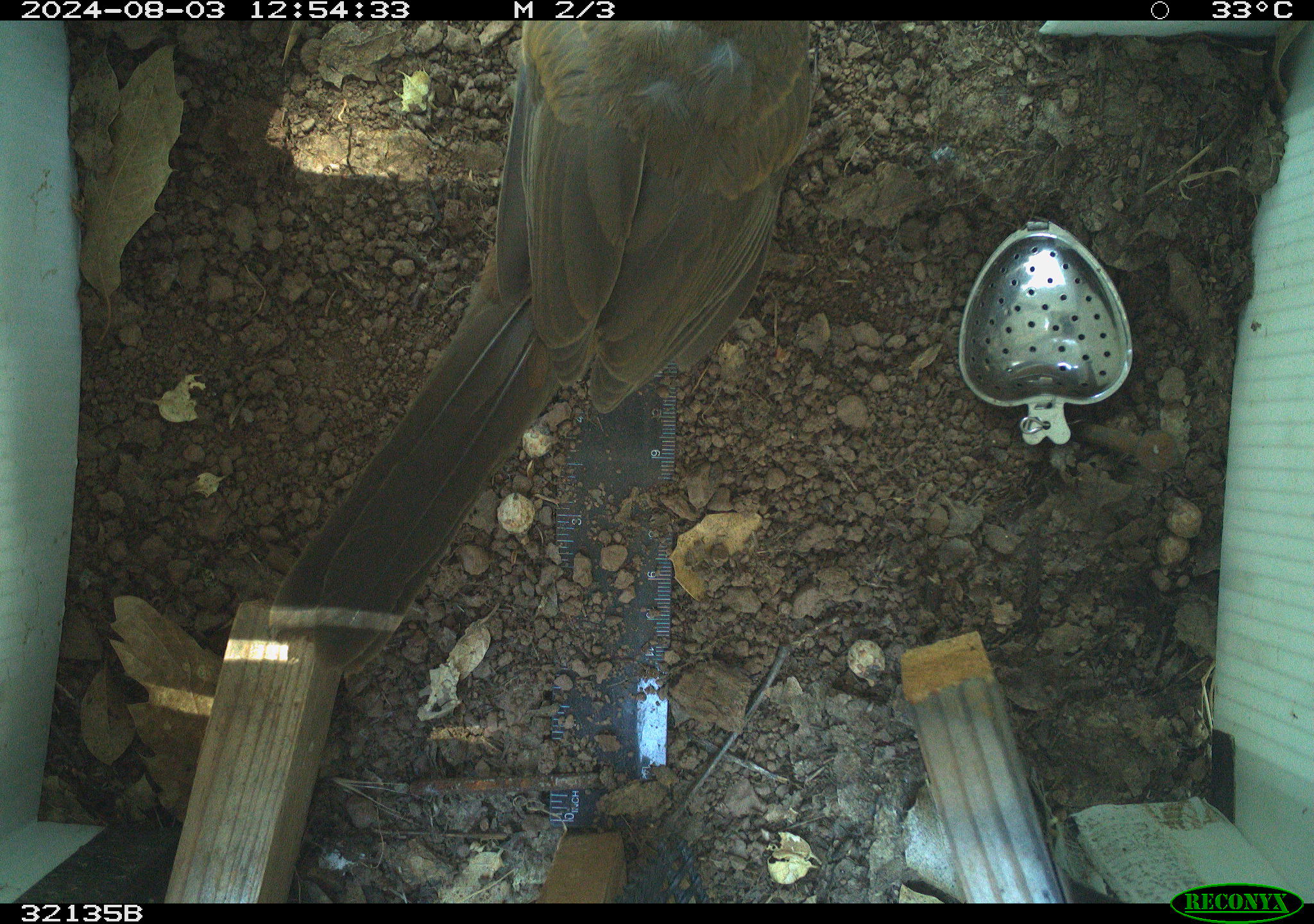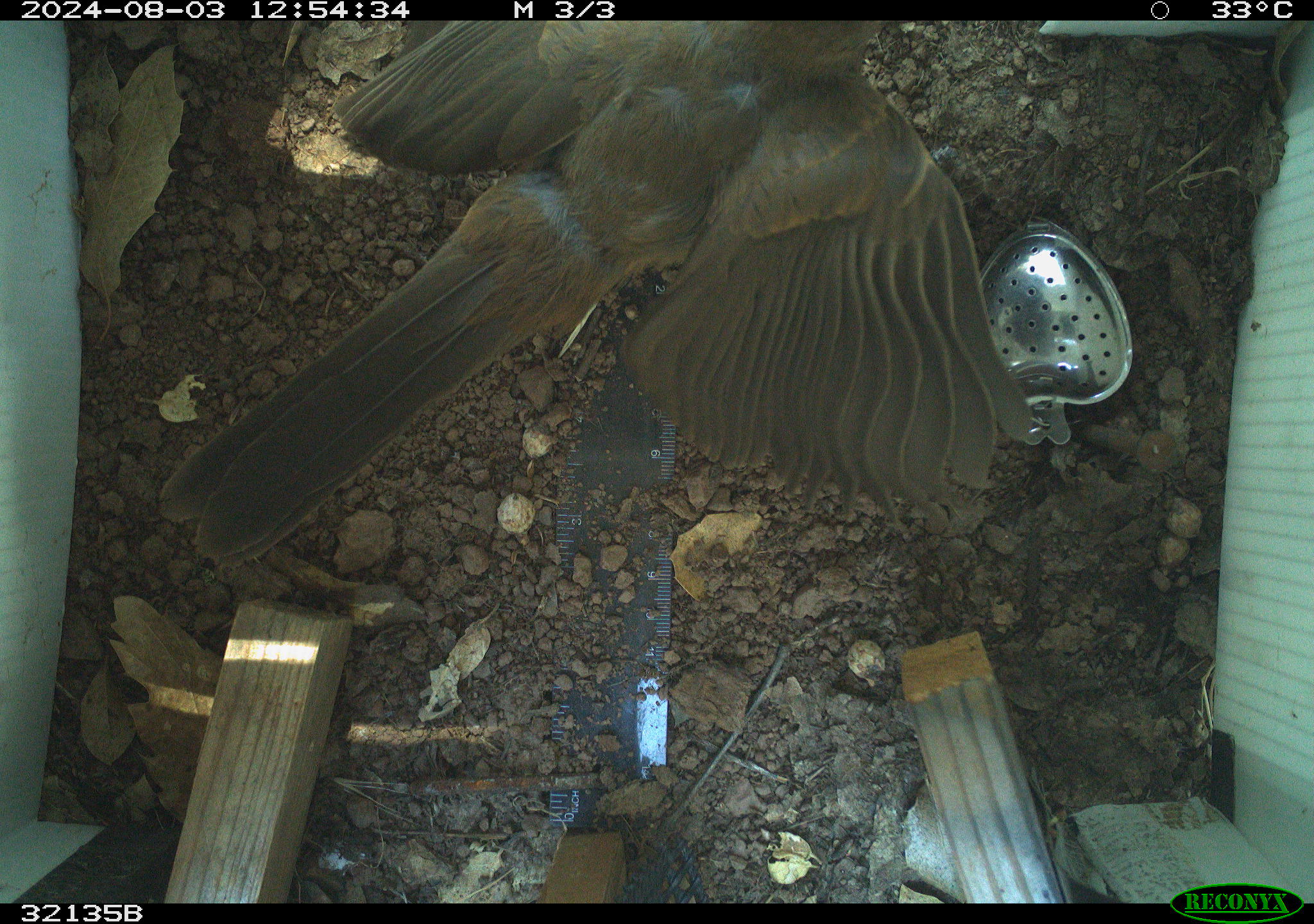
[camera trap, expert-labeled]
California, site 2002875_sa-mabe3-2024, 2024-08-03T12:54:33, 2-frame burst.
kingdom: Animalia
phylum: Chordata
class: Aves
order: Passeriformes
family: Passerellidae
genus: Melozone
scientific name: Melozone crissalis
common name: california towhee